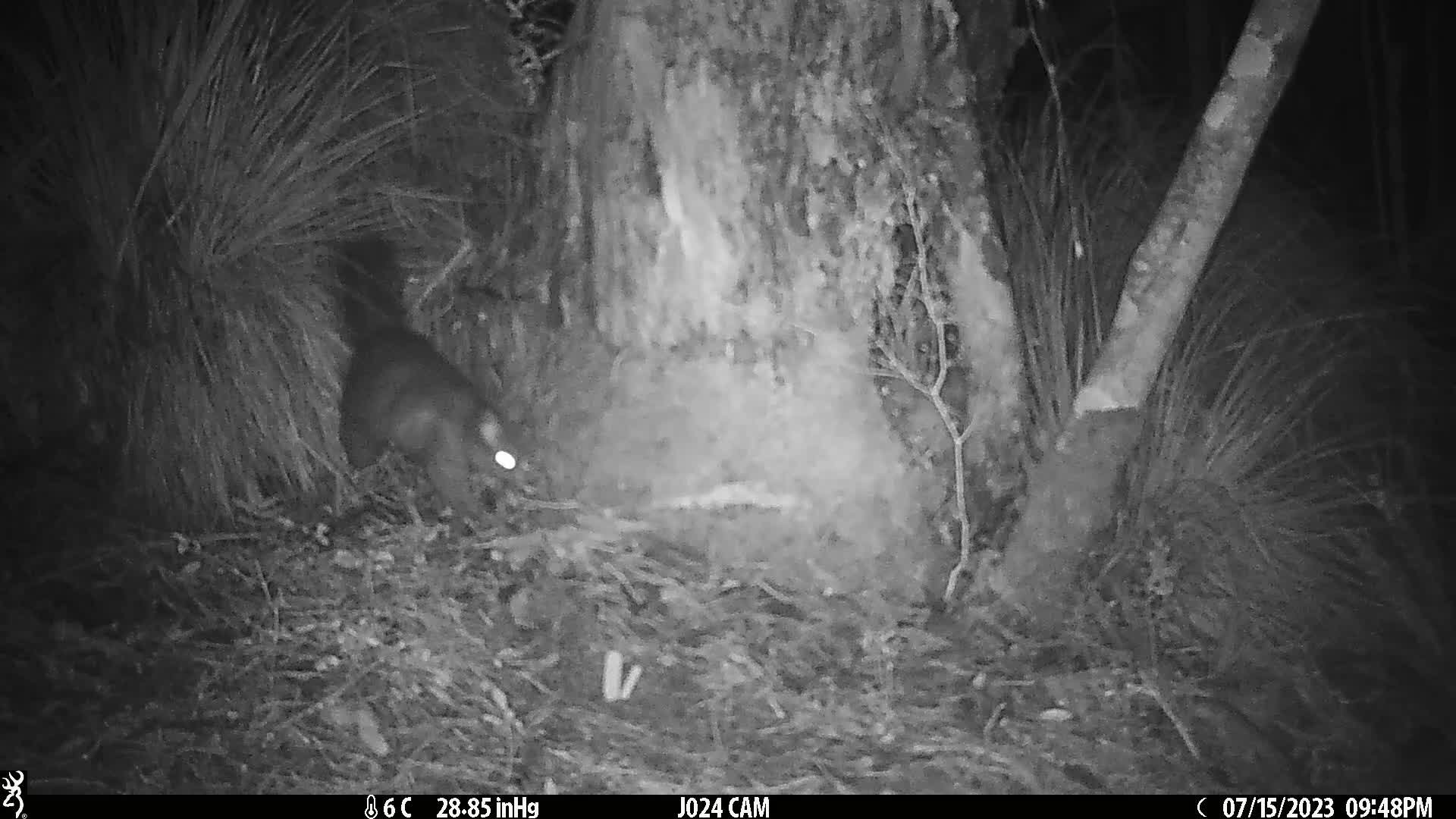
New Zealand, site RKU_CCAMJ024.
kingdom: Animalia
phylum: Chordata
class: Mammalia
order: Diprotodontia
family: Phalangeridae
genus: Trichosurus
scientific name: Trichosurus vulpecula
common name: common brushtail possum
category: possum